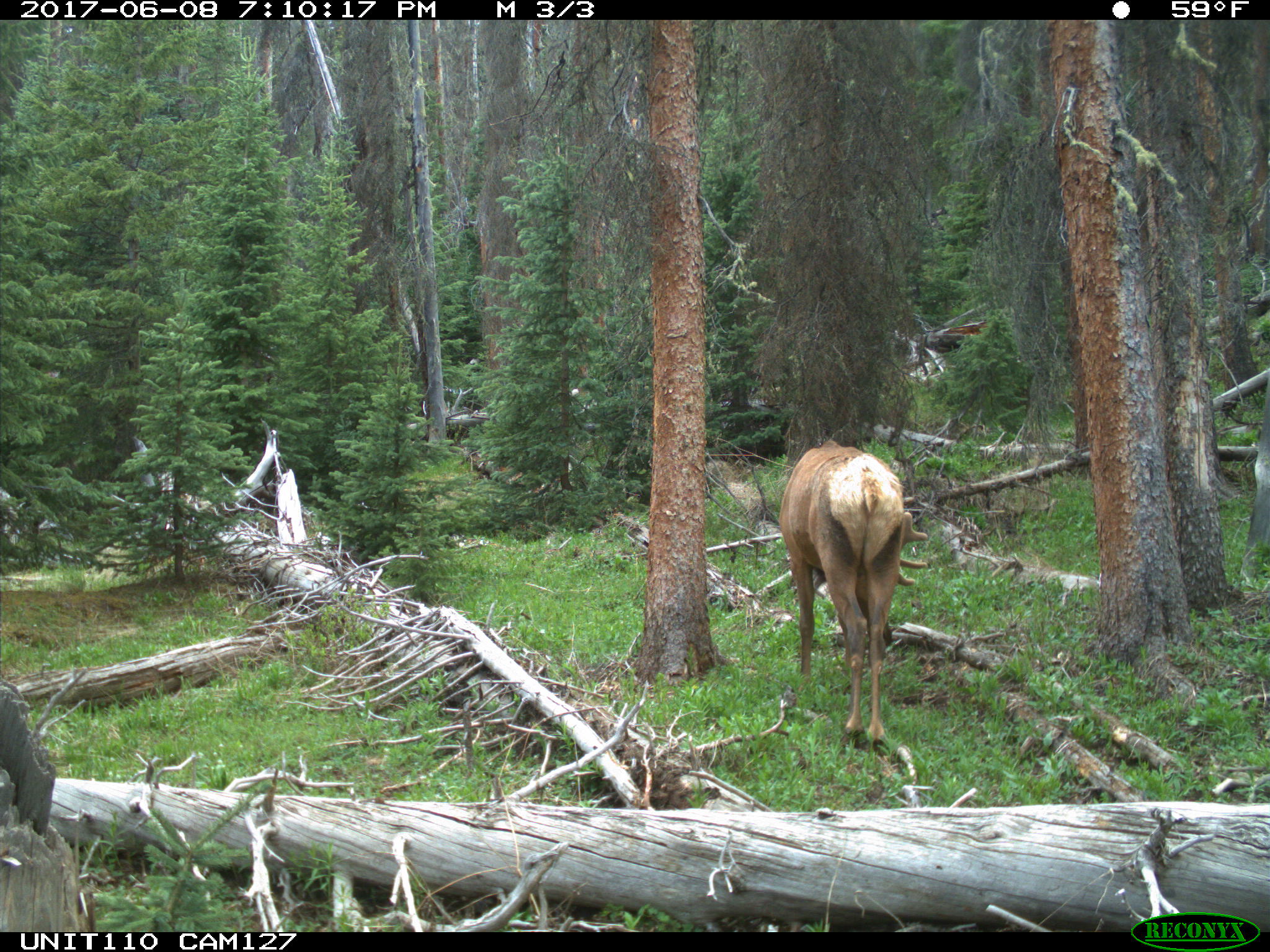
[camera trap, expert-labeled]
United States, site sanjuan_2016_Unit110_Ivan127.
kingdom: Animalia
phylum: Chordata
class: Mammalia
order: Artiodactyla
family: Cervidae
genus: Cervus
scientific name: Cervus elaphus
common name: red deer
Cervus elaphus (red deer).